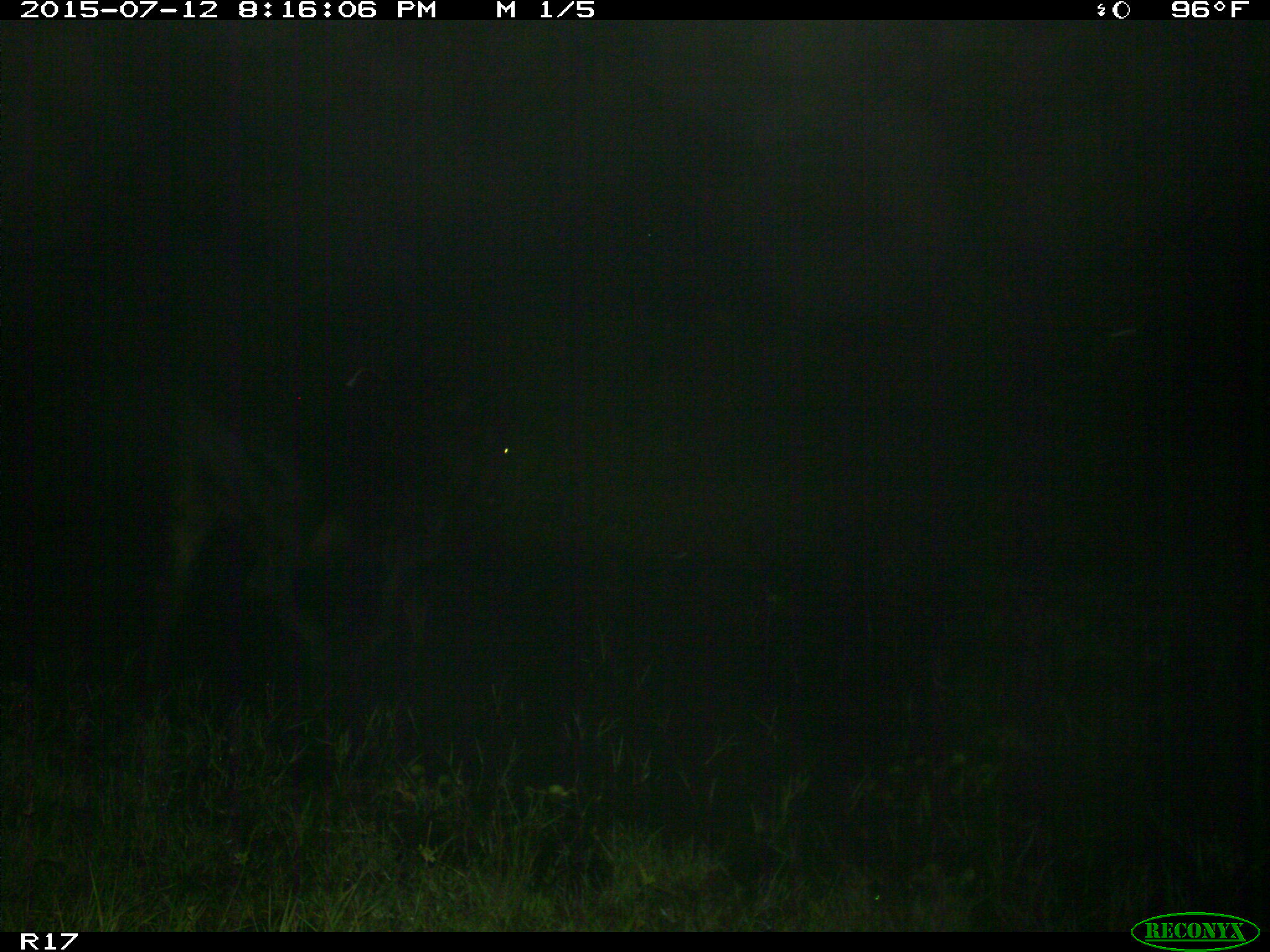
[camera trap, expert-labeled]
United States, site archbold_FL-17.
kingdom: Animalia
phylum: Chordata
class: Mammalia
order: Artiodactyla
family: Bovidae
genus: Bos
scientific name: Bos taurus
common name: domestic cow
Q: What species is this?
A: Bos taurus (domestic cow).